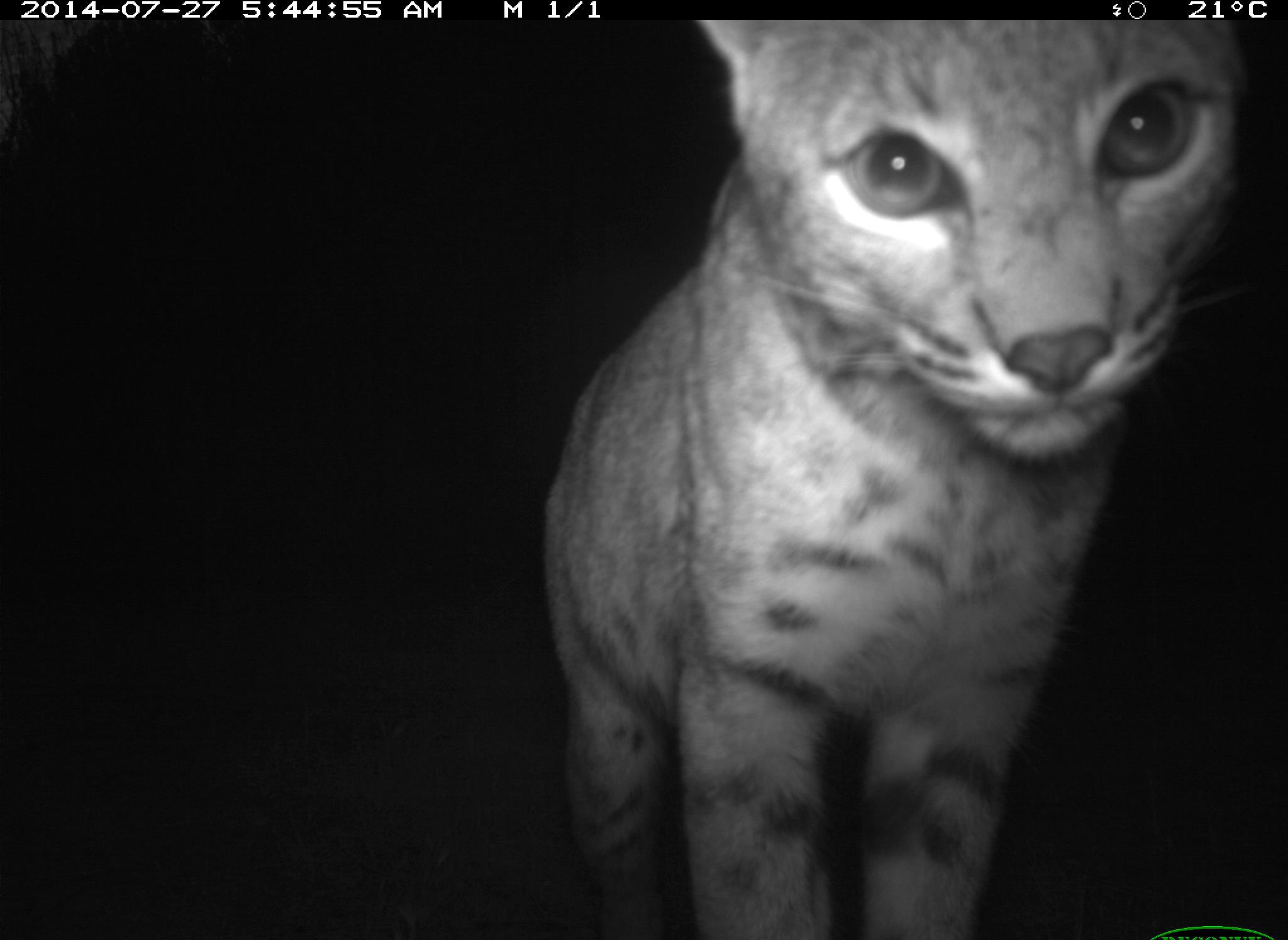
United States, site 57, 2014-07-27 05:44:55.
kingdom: Animalia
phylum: Chordata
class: Mammalia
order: Carnivora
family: Felidae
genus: Lynx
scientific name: Lynx rufus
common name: bobcat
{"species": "bobcat (Lynx rufus)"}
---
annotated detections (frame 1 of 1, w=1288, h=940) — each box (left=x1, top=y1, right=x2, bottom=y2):
bobcat: (left=534, top=19, right=1255, bottom=940)